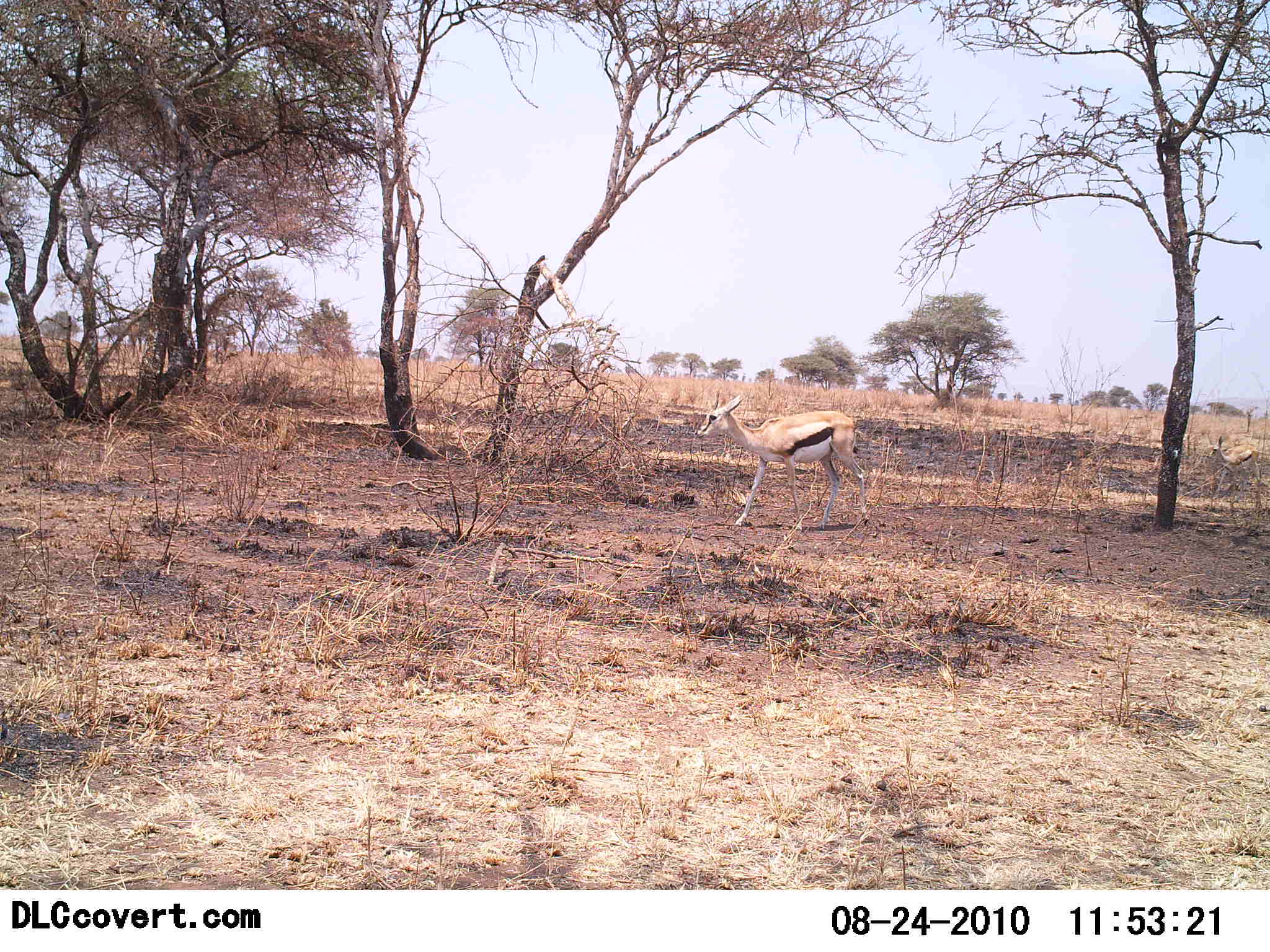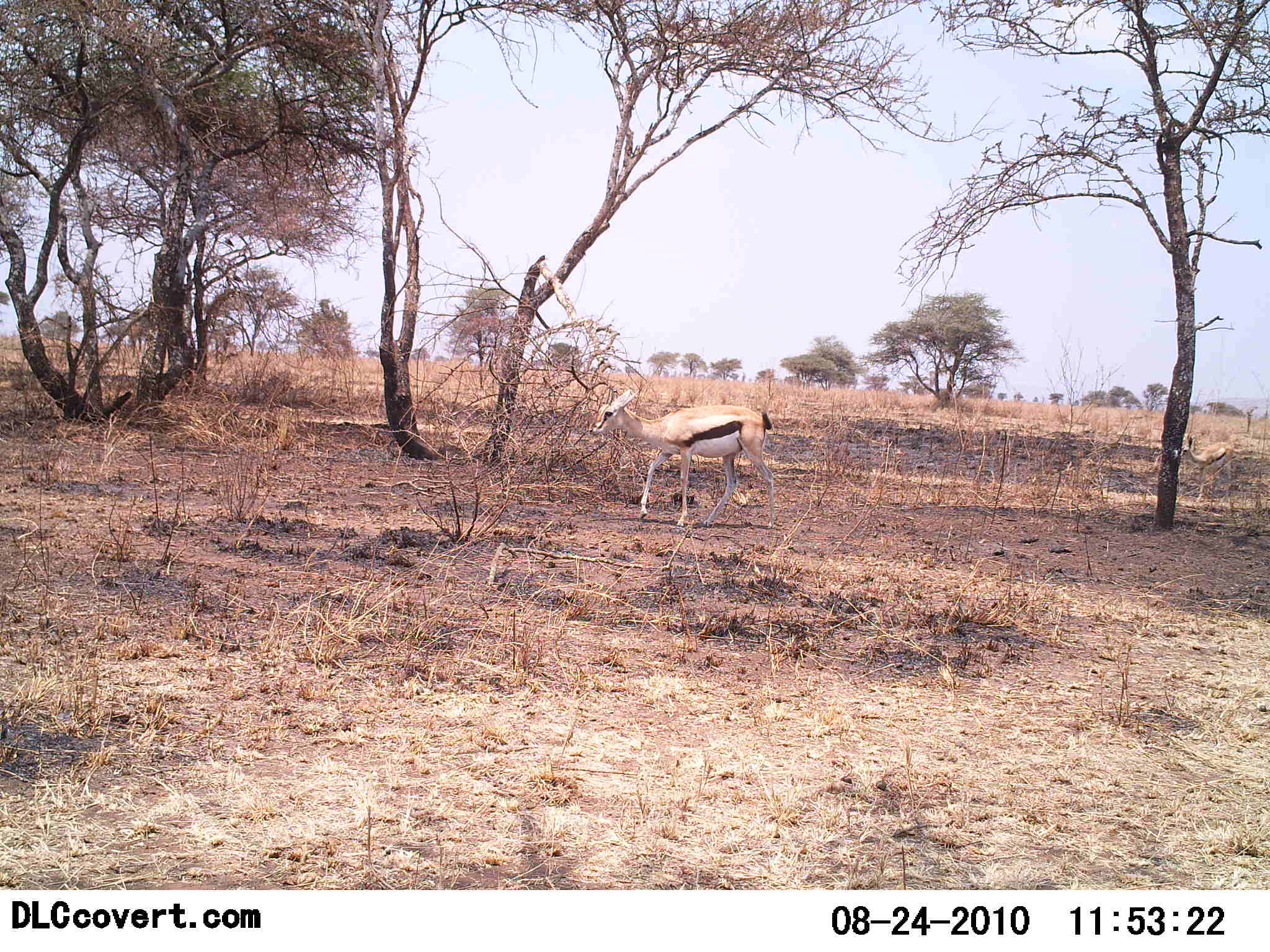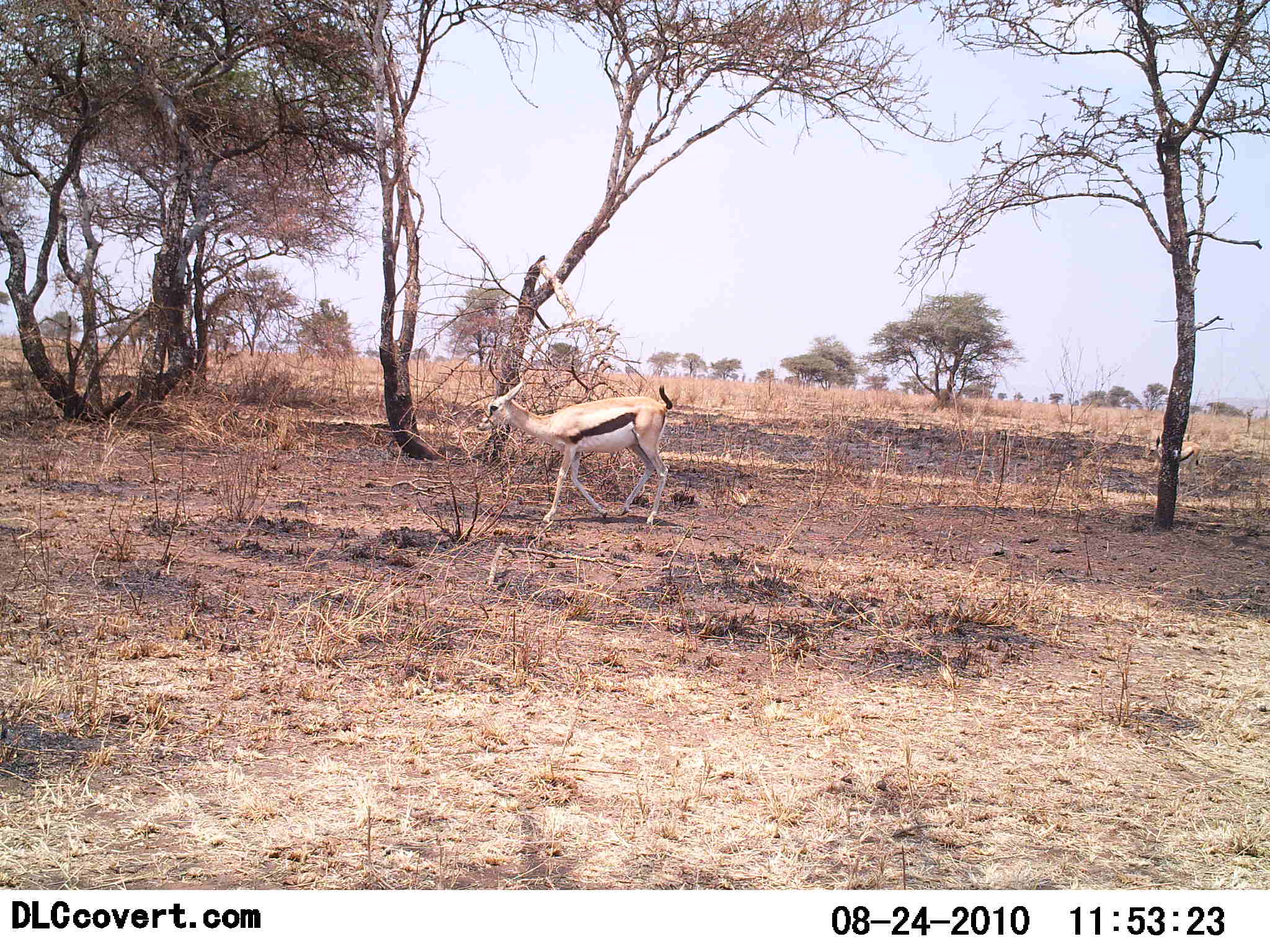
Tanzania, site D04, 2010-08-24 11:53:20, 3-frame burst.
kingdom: Animalia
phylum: Chordata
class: Mammalia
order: Artiodactyla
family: Bovidae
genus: Eudorcas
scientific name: Eudorcas thomsonii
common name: thomson's gazelle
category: gazellethomsons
Gazellethomsons (thomson's gazelle) (Eudorcas thomsonii), count 2. Behavior (volunteer vote fractions): standing 9%, resting 0%, moving 87%, interacting 0%. Young present (vote fraction): 9%. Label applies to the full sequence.